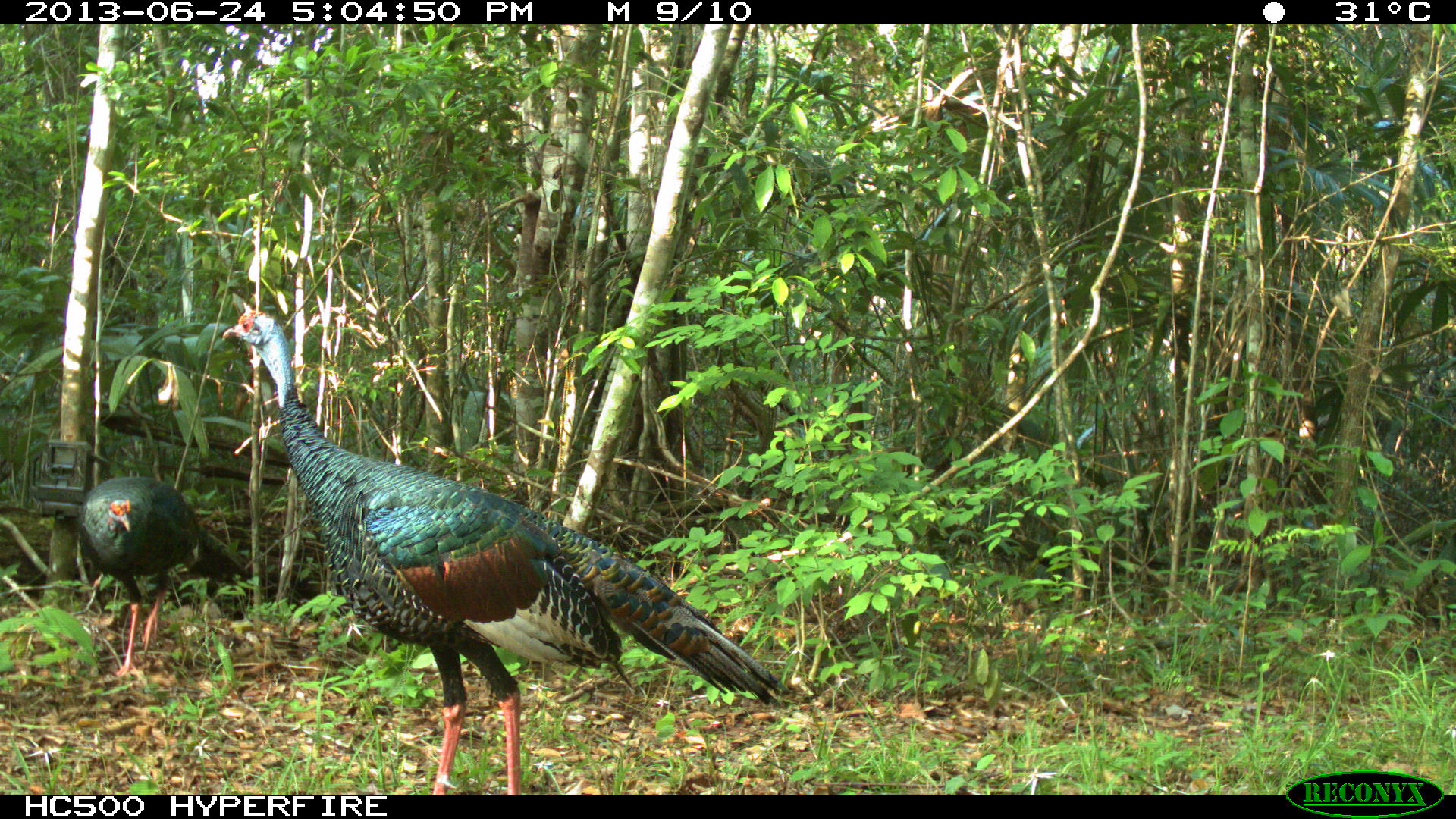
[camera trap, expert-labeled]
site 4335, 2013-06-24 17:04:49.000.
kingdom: Animalia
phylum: Chordata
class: Aves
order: Galliformes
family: Phasianidae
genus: Meleagris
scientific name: Meleagris ocellata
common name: ocellated turkey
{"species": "Meleagris ocellata (ocellated turkey)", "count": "2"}